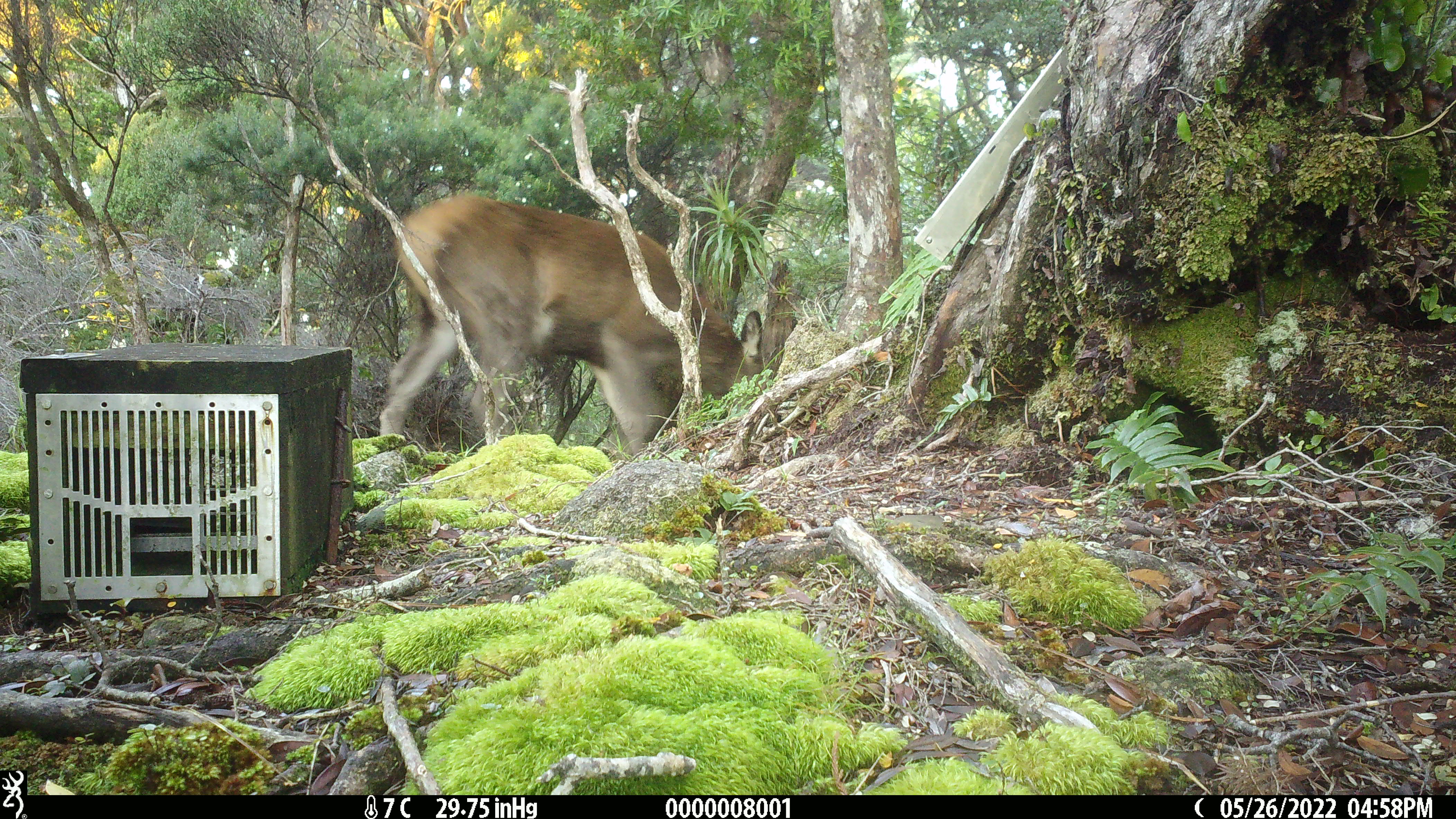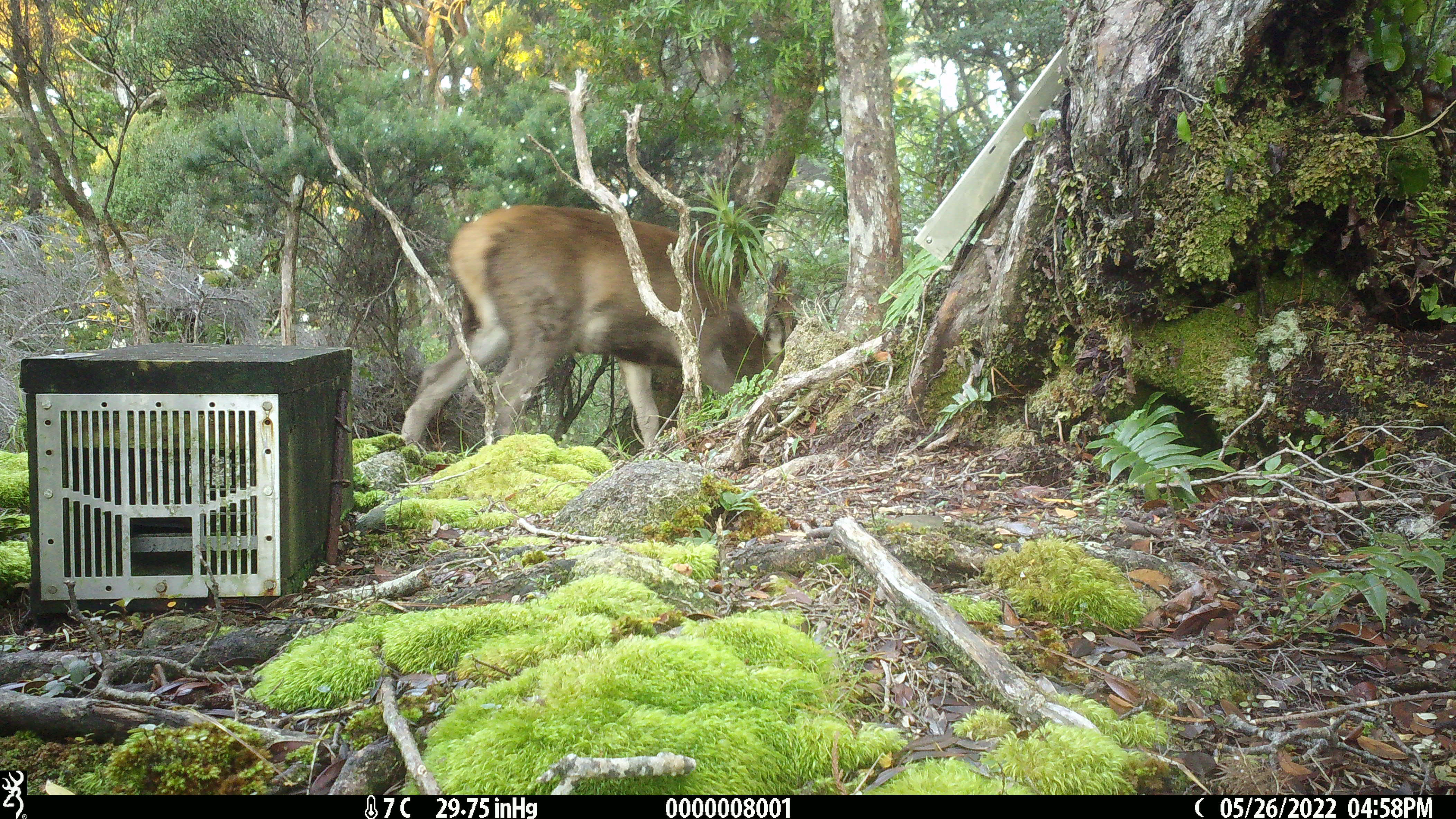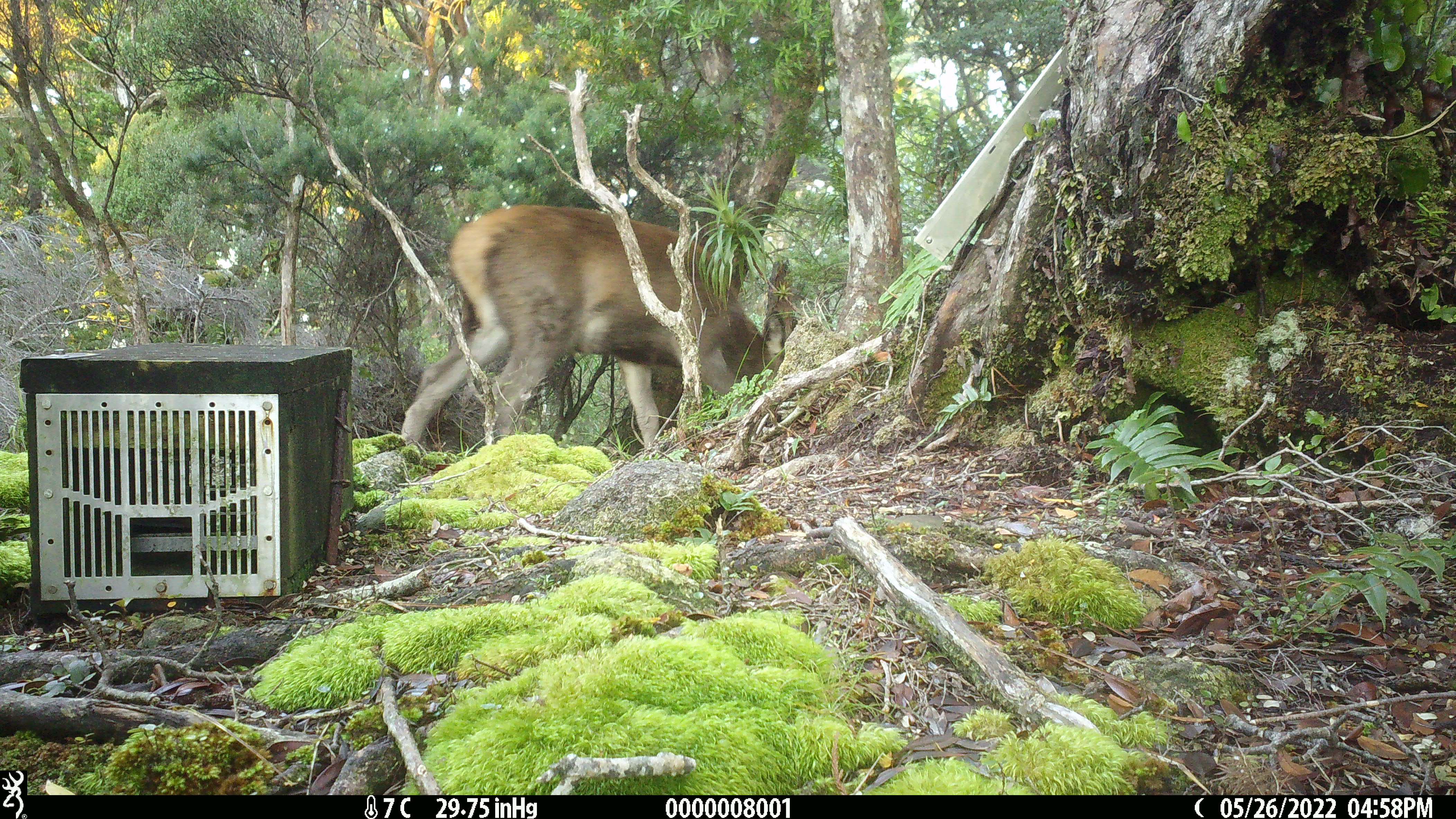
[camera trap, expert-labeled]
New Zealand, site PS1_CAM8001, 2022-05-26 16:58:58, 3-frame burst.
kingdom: Animalia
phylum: Chordata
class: Mammalia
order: Artiodactyla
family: Cervidae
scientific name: Cervidae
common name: deer